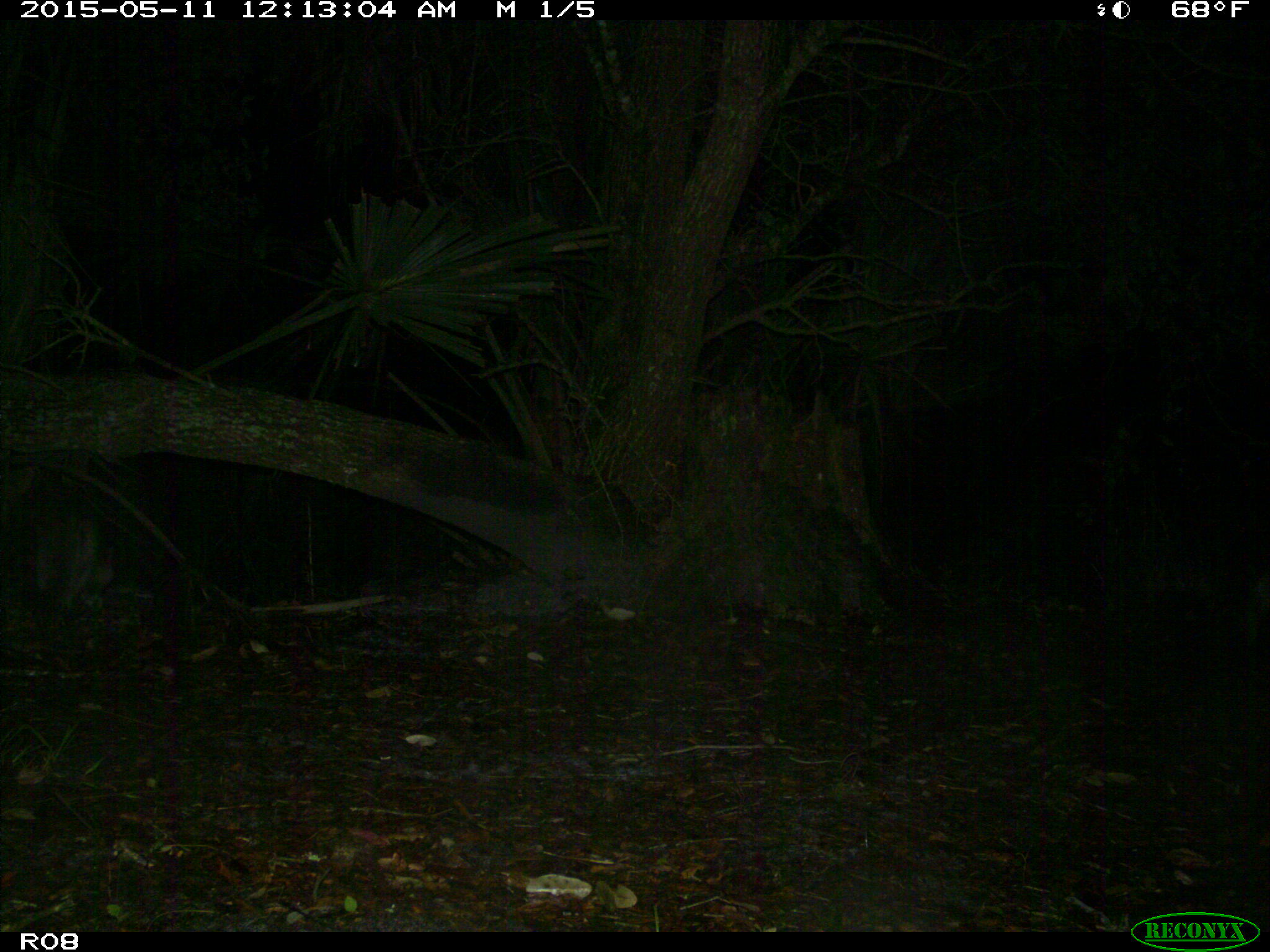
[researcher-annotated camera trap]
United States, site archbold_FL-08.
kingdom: Animalia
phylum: Chordata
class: Mammalia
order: Carnivora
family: Procyonidae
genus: Procyon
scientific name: Procyon lotor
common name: common raccoon